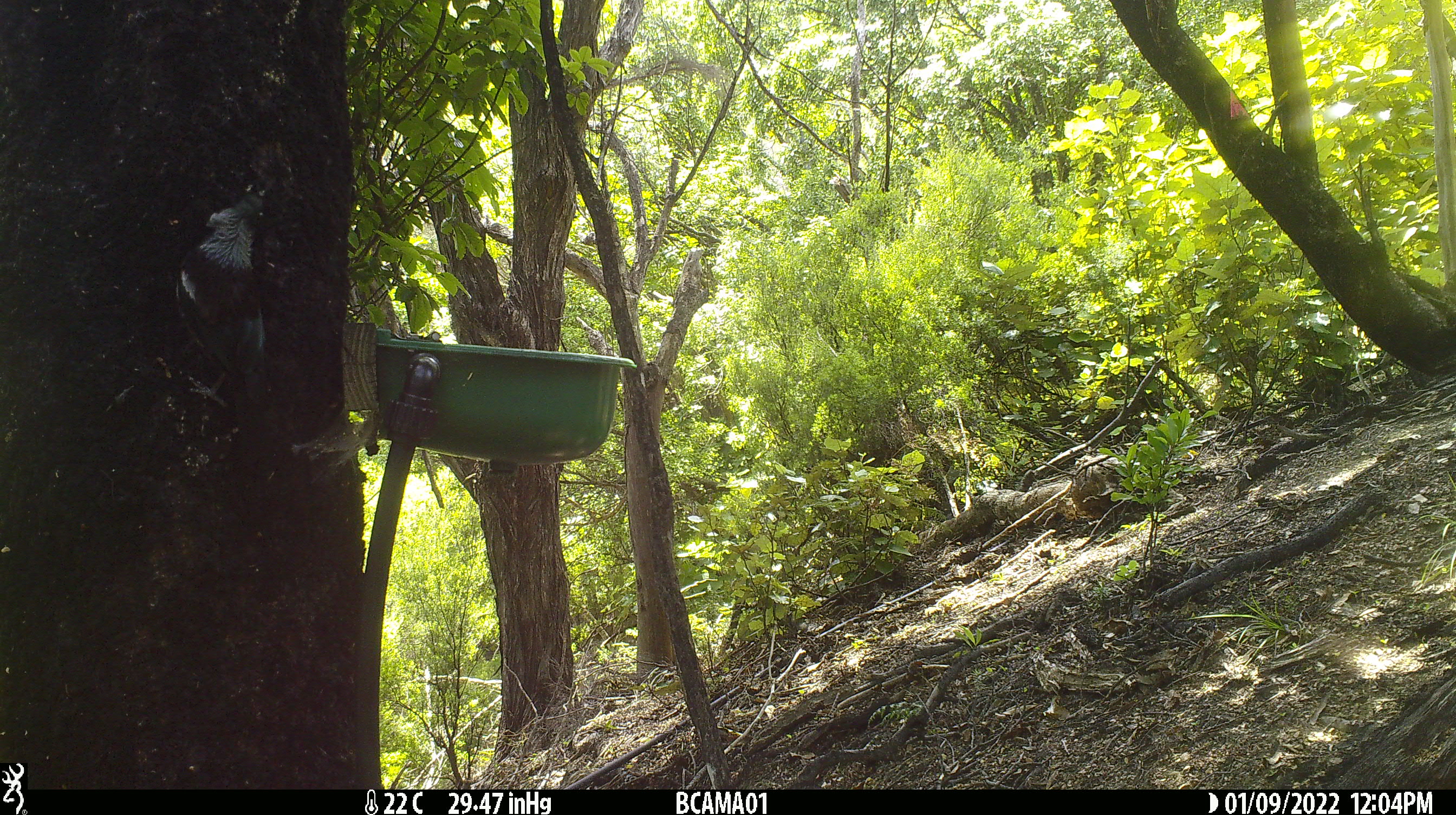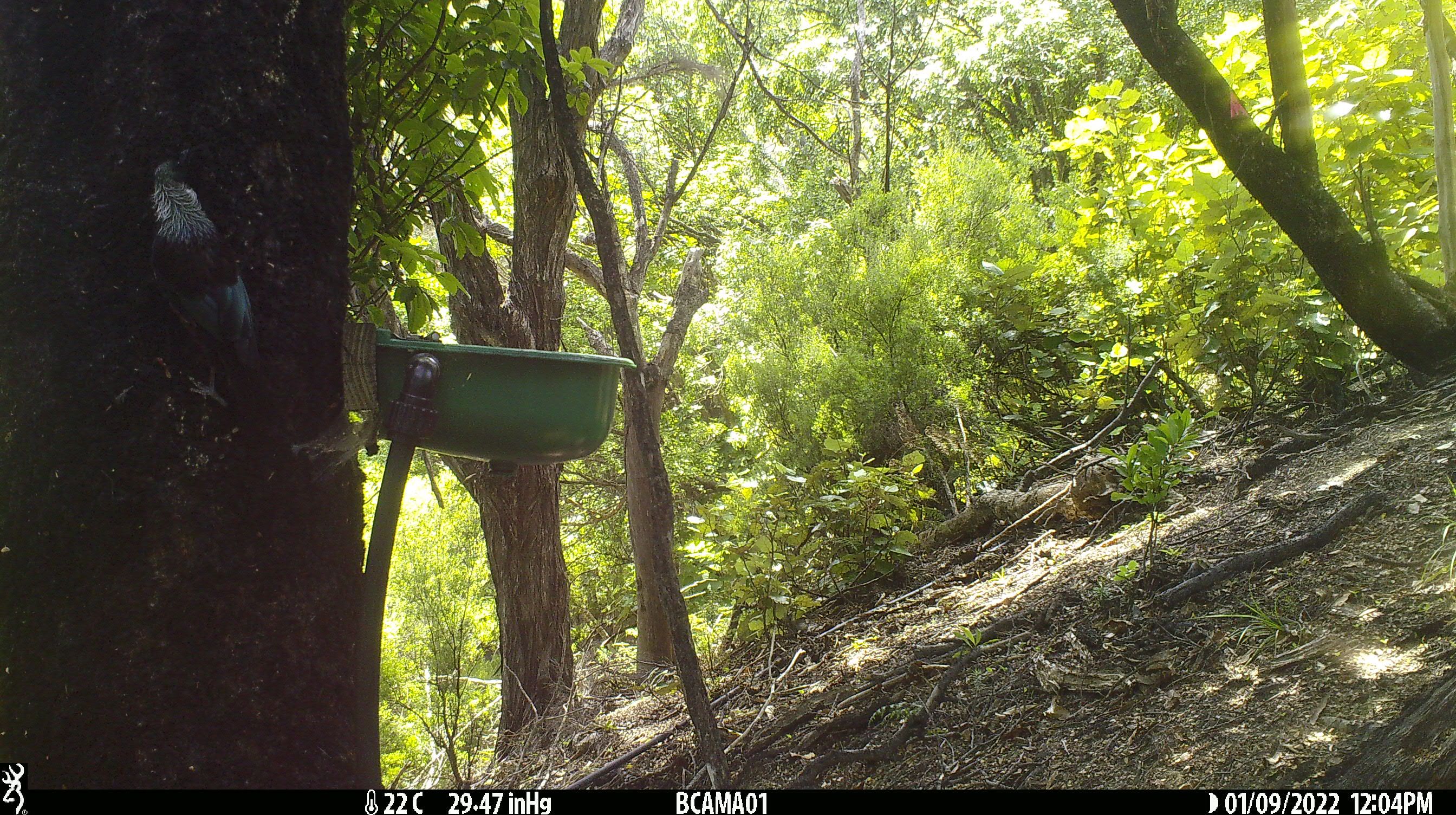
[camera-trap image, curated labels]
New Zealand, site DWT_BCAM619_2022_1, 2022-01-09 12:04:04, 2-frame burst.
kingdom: Animalia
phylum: Chordata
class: Aves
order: Passeriformes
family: Meliphagidae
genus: Prosthemadera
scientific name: Prosthemadera novaeseelandiae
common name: tui